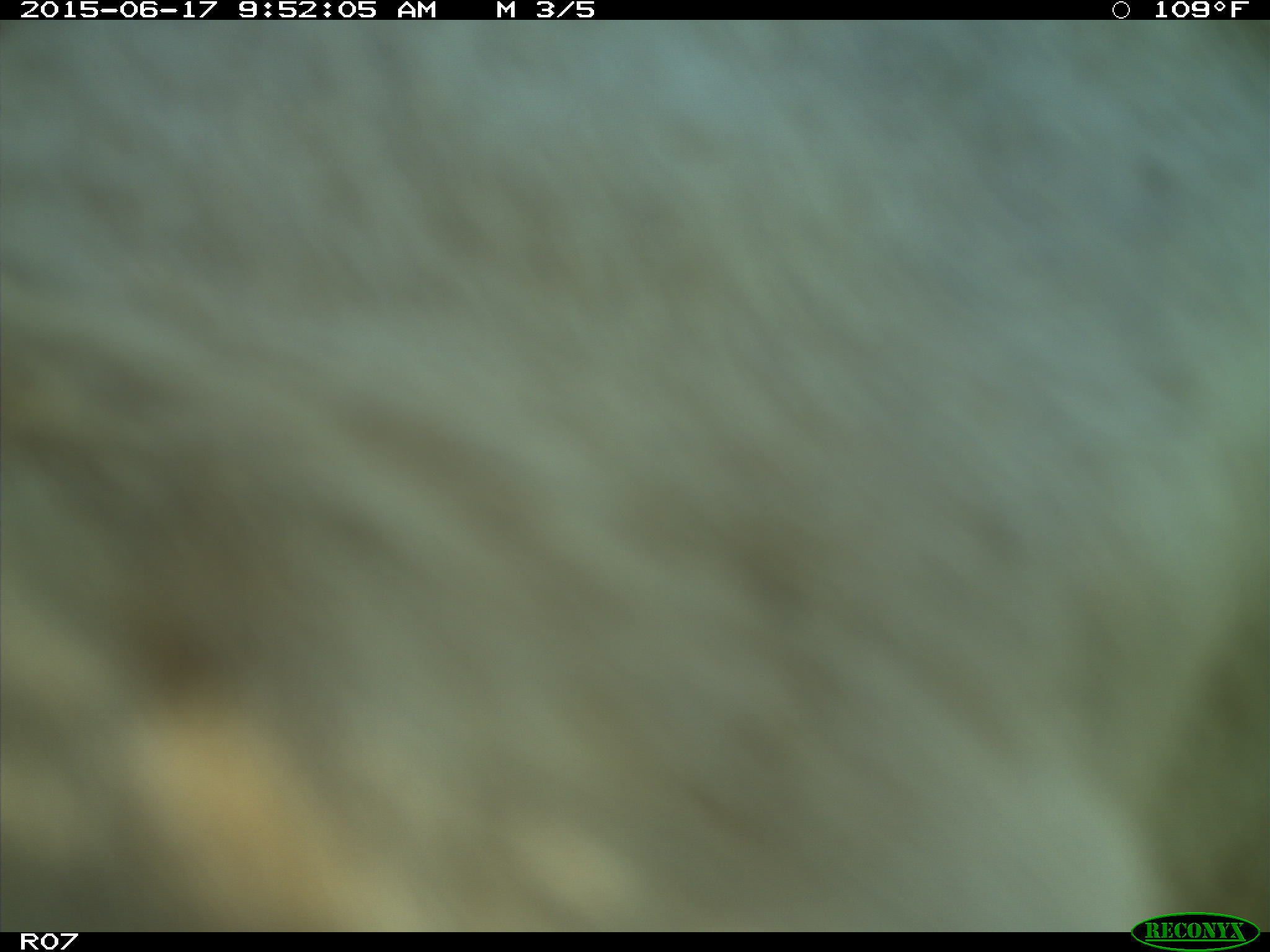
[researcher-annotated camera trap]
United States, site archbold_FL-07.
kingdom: Animalia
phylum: Chordata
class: Mammalia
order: Artiodactyla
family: Bovidae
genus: Bos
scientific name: Bos taurus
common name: domestic cow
Bos taurus (domestic cow).